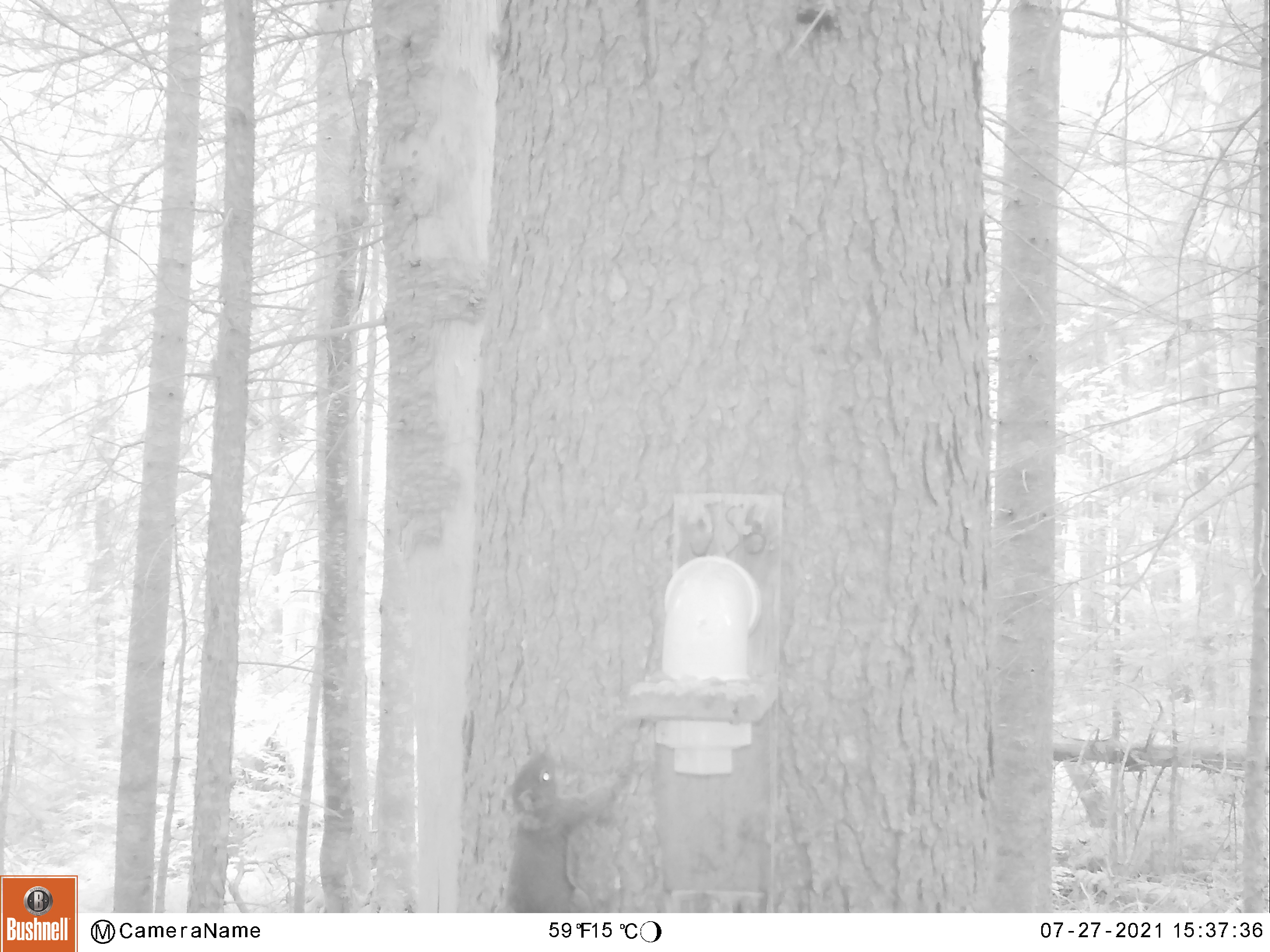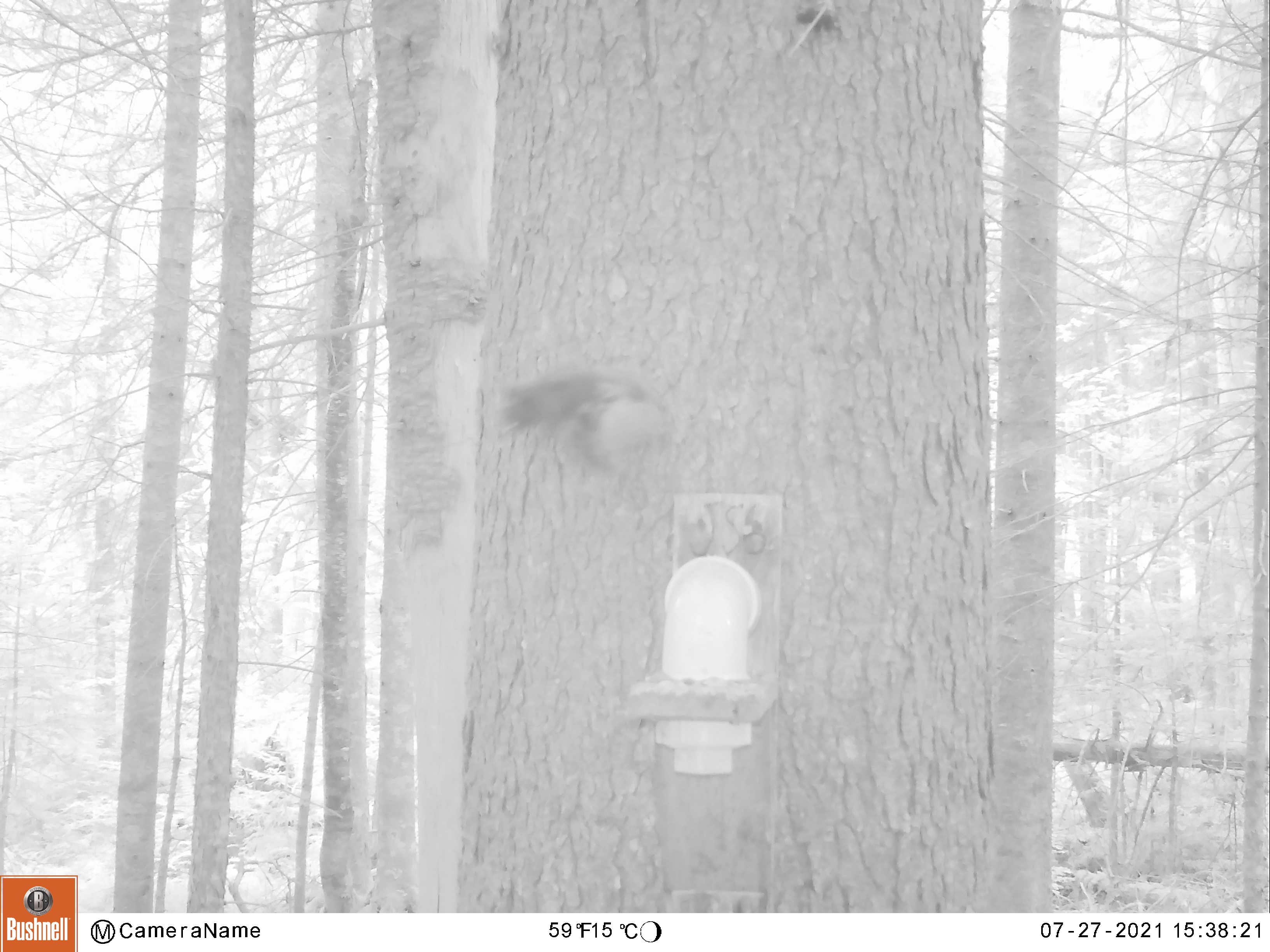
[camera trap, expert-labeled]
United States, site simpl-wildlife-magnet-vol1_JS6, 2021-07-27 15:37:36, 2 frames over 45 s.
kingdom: Animalia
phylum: Chordata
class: Mammalia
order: Rodentia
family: Sciuridae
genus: Tamiasciurus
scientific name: Tamiasciurus hudsonicus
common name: red squirrel